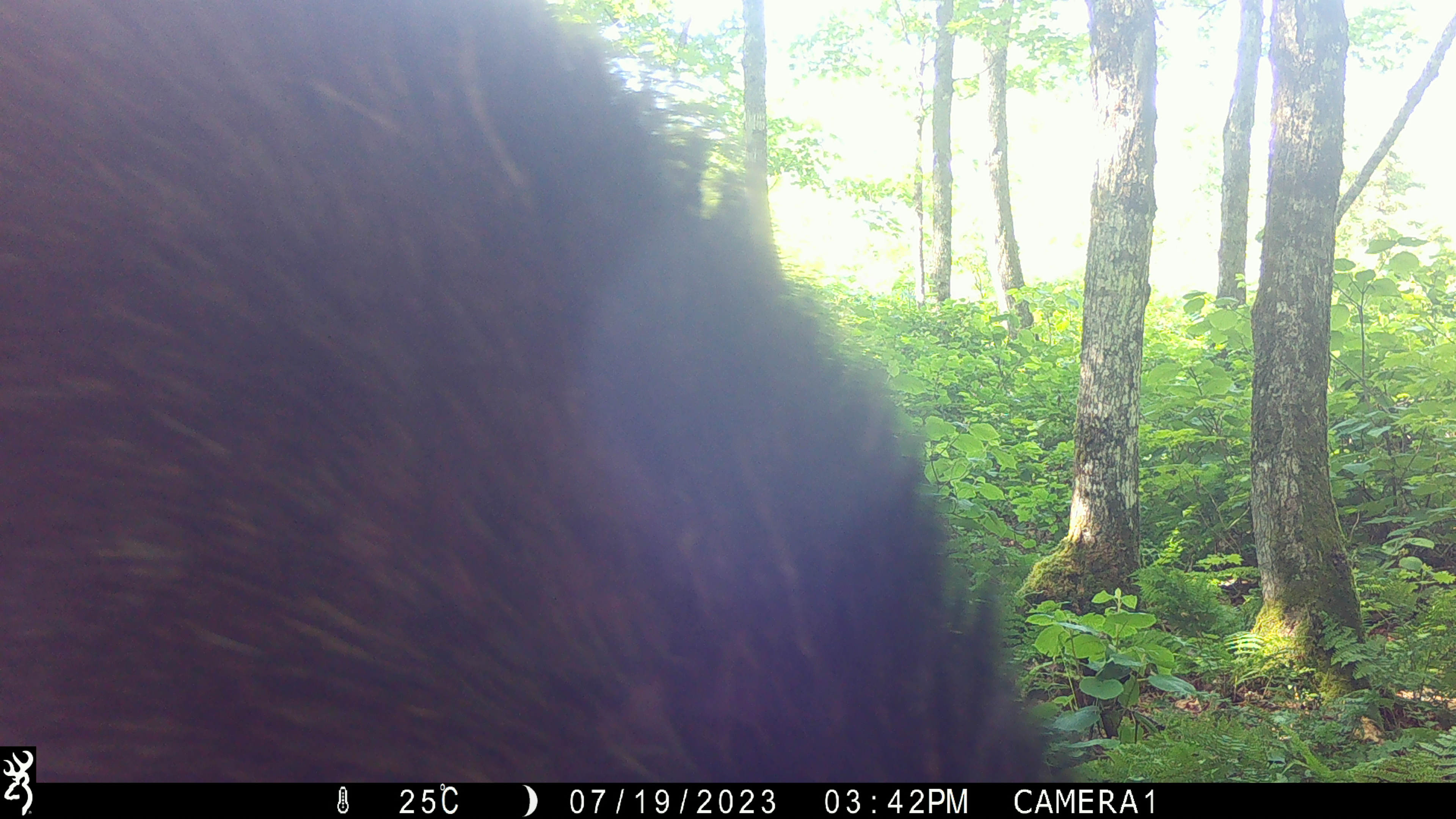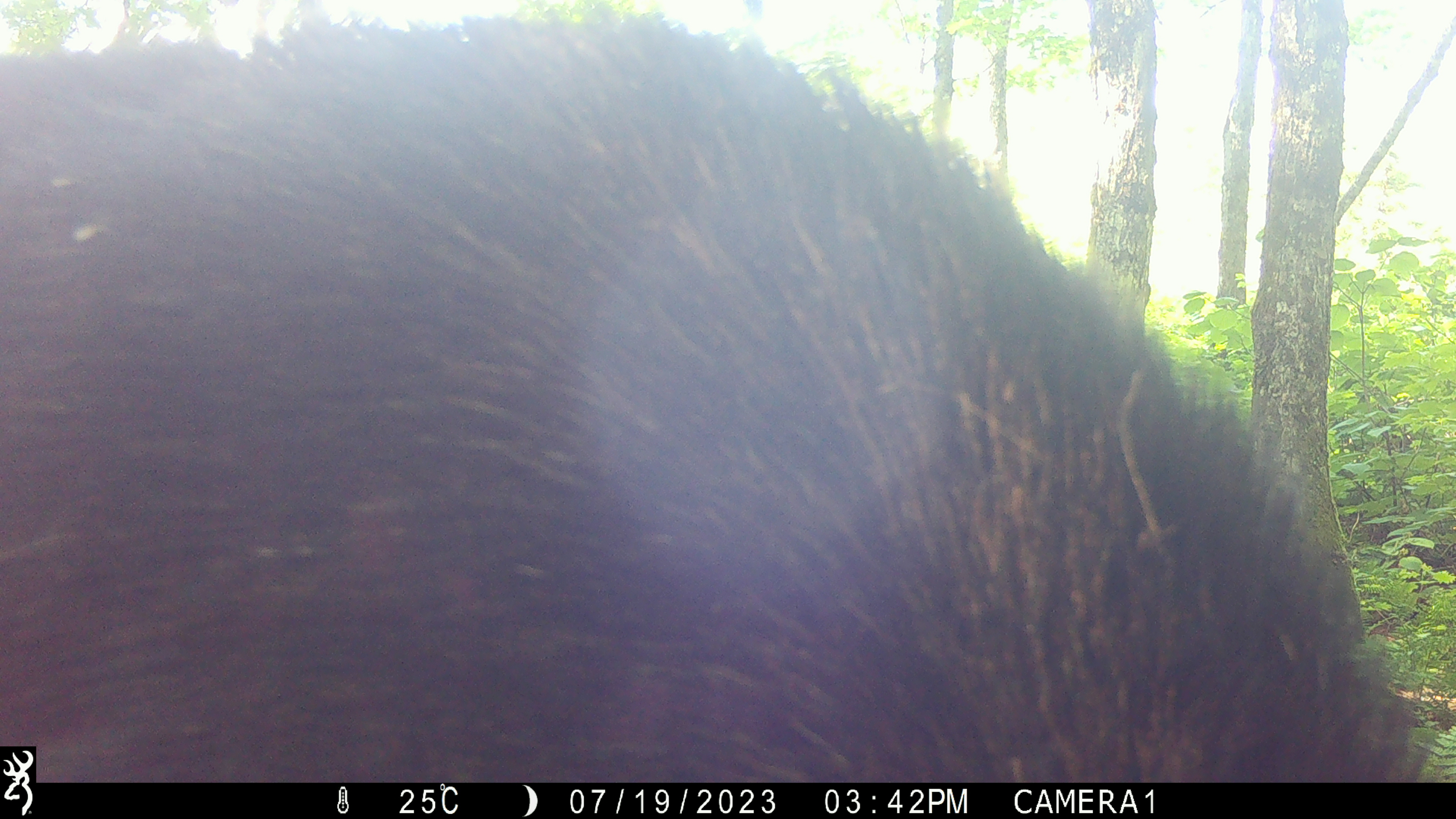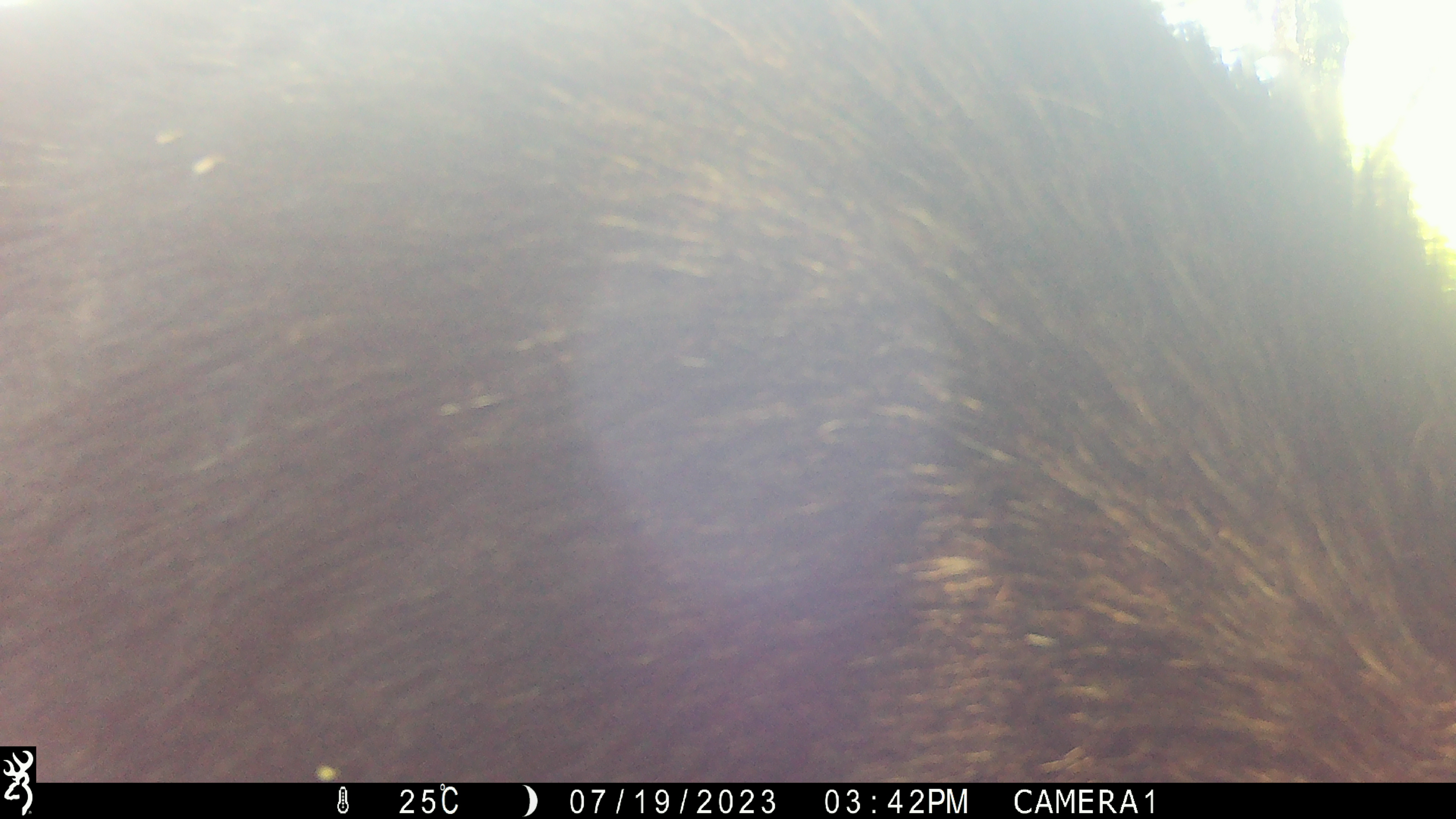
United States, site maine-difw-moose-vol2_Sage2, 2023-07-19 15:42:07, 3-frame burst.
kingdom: Animalia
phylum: Chordata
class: Mammalia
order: Artiodactyla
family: Cervidae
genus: Alces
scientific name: Alces alces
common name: moose